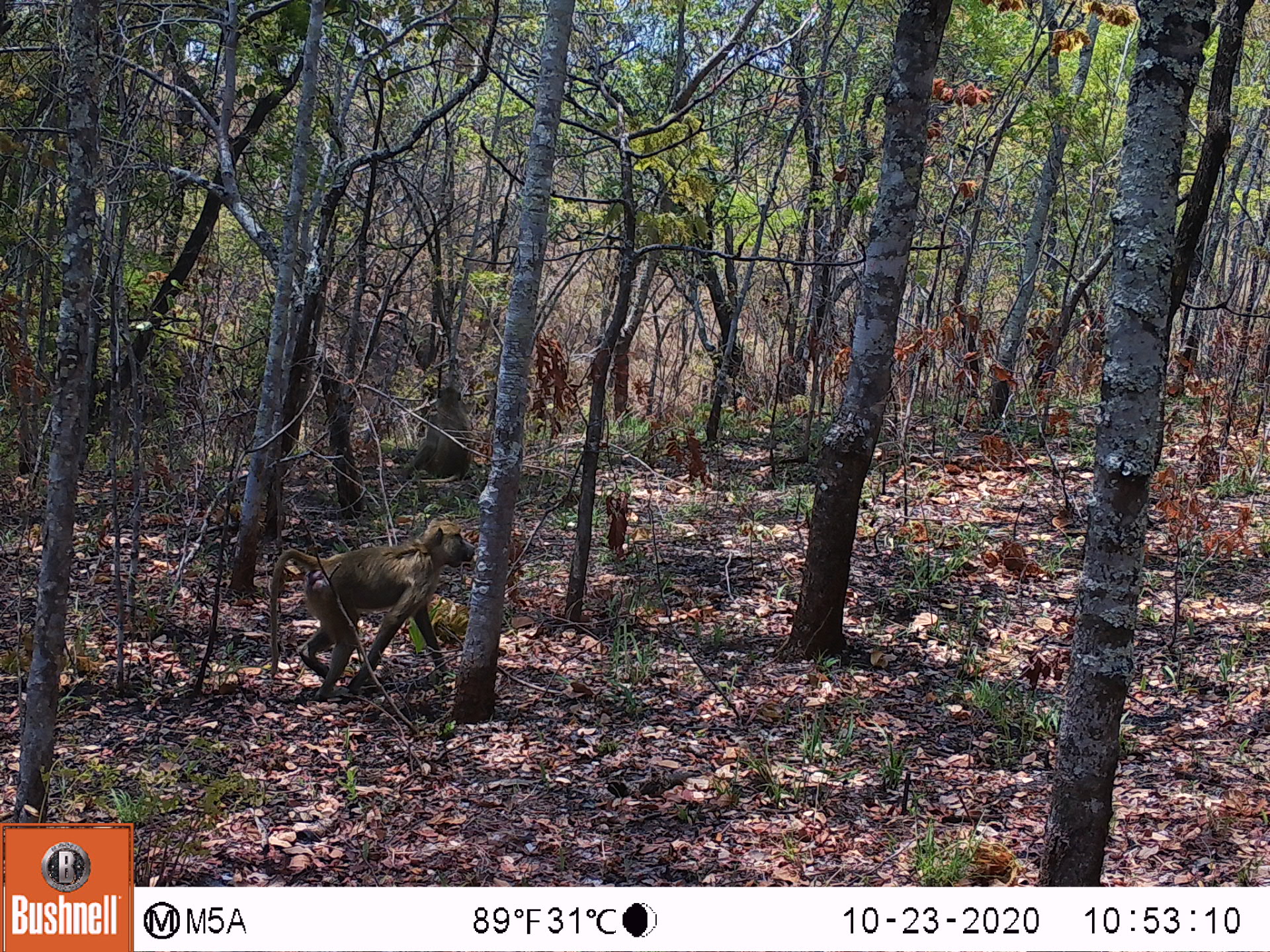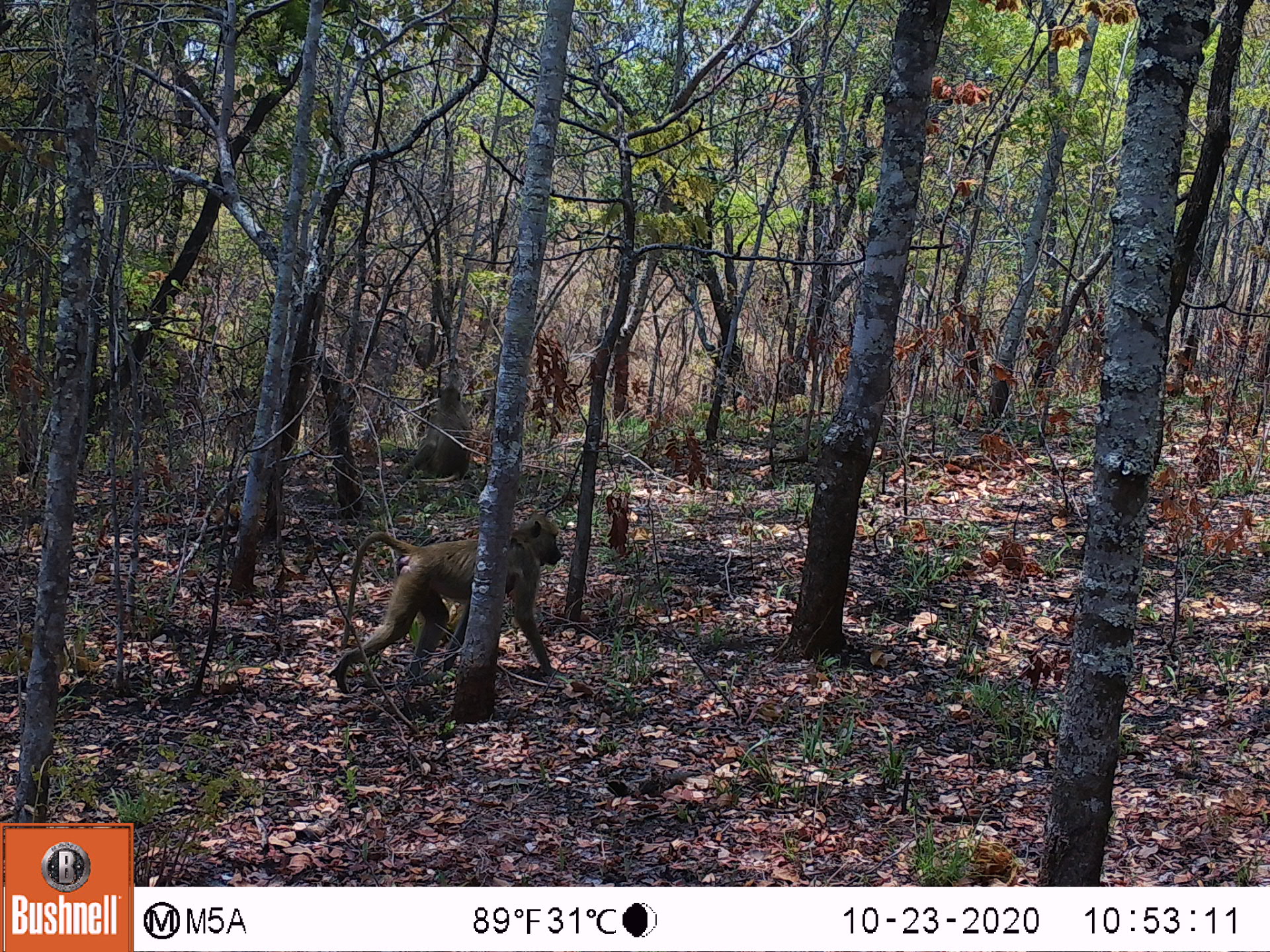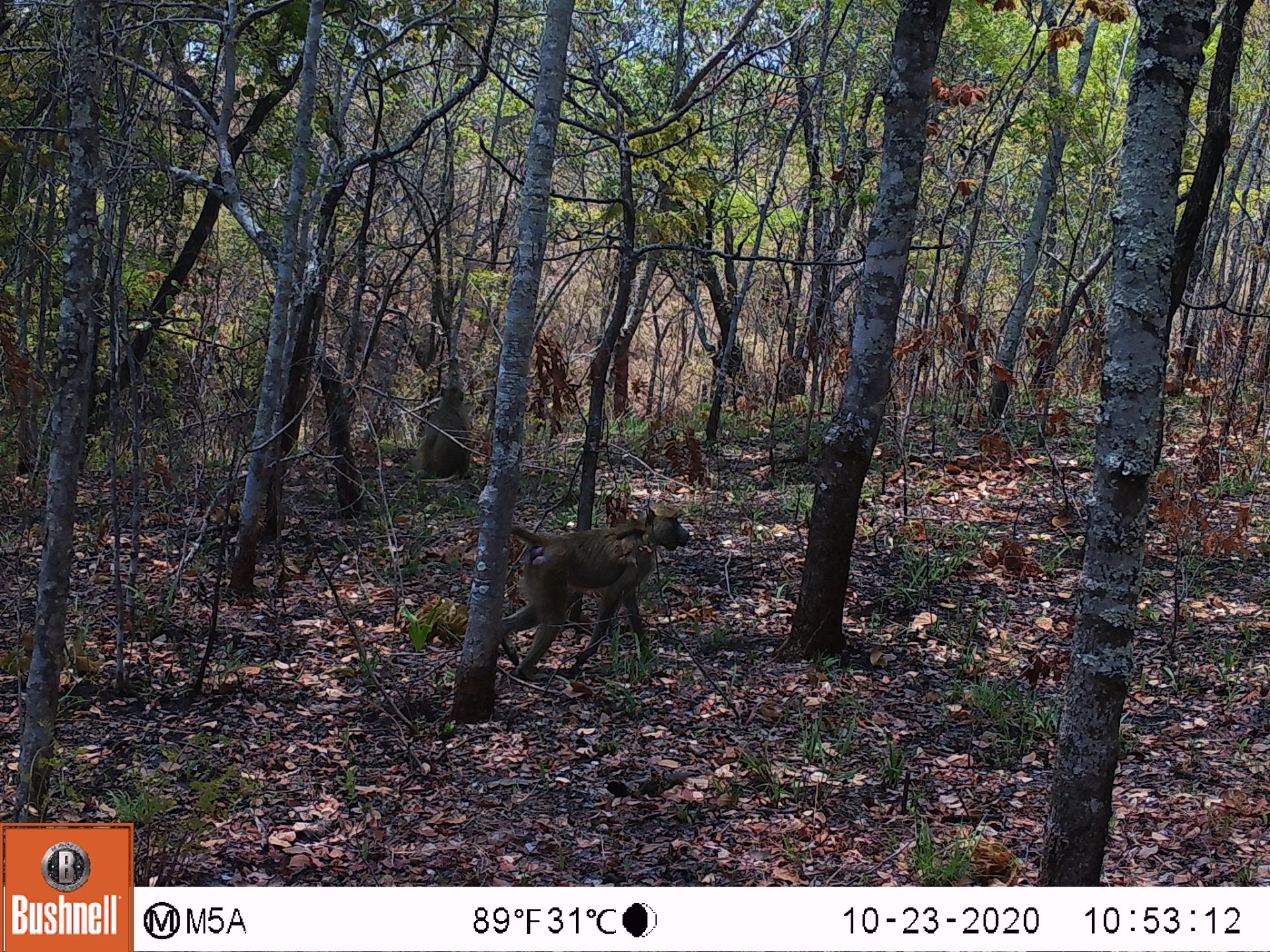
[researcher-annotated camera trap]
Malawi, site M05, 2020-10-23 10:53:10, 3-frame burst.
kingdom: Animalia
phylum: Chordata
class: Mammalia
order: Primates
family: Cercopithecidae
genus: Papio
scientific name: Papio cynocephalus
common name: yellow baboon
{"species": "yellow baboon (Papio cynocephalus)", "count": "2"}